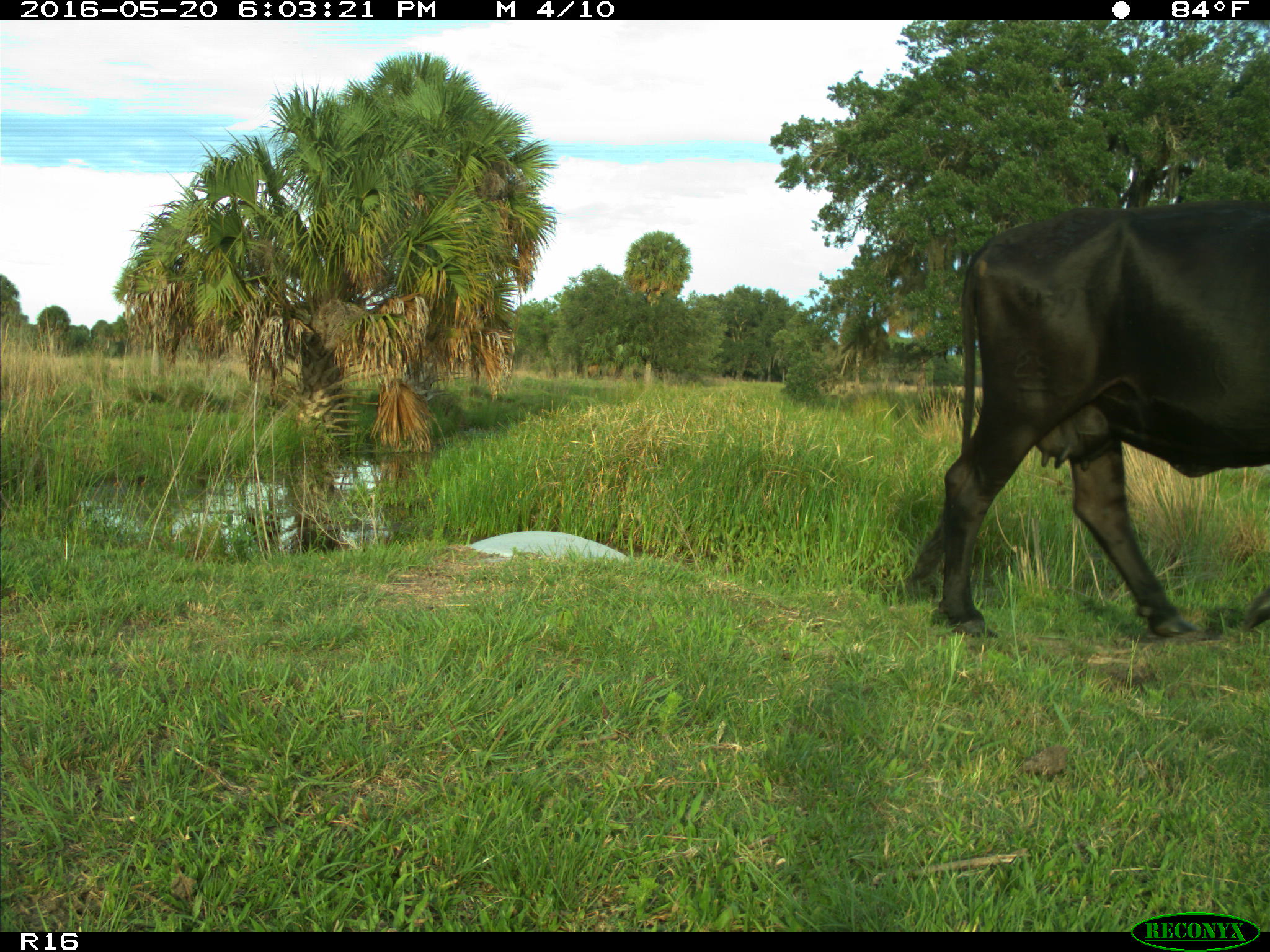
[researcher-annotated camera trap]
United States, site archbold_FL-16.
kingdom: Animalia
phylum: Chordata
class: Mammalia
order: Artiodactyla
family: Bovidae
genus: Bos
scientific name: Bos taurus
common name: domestic cow